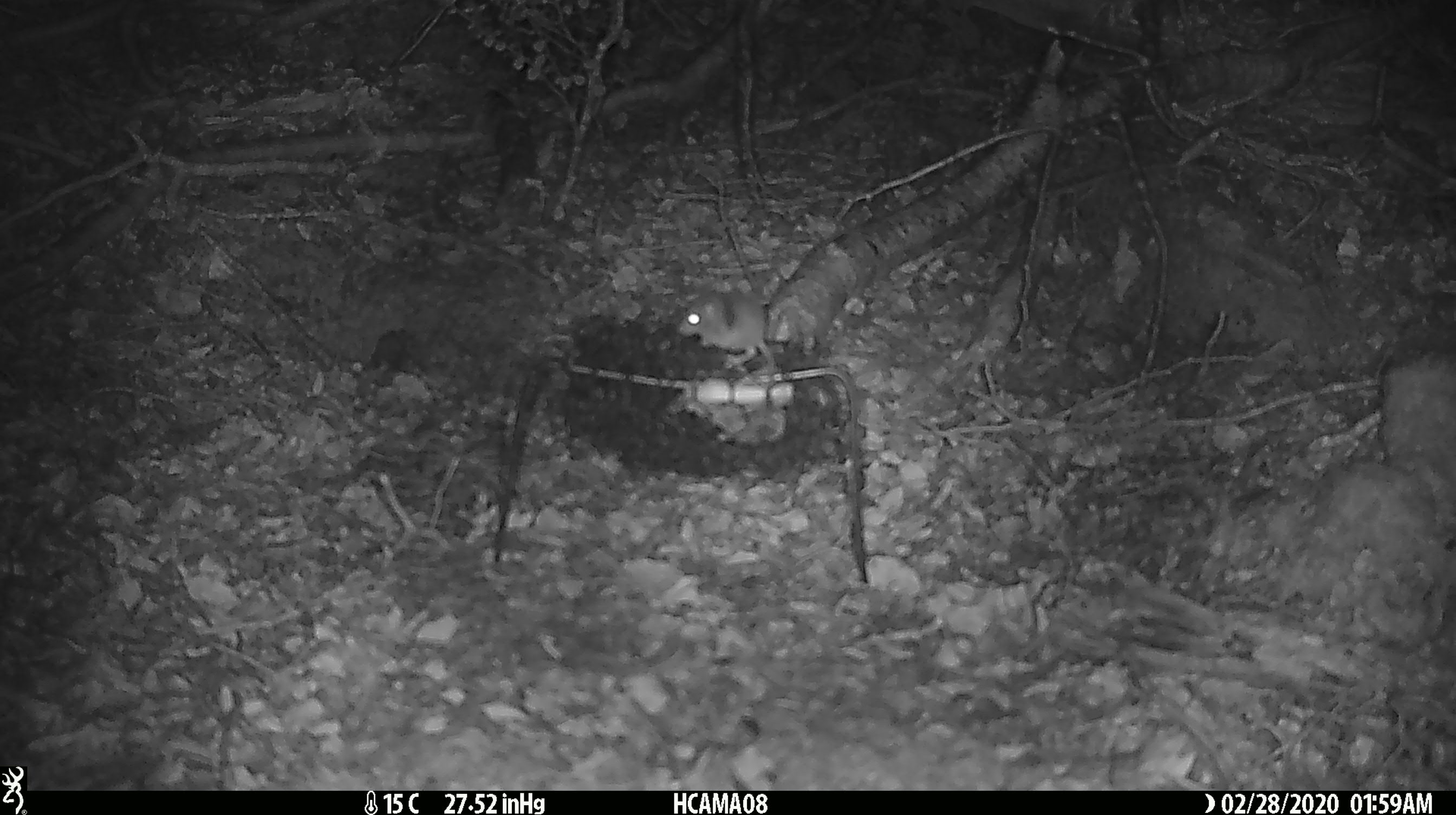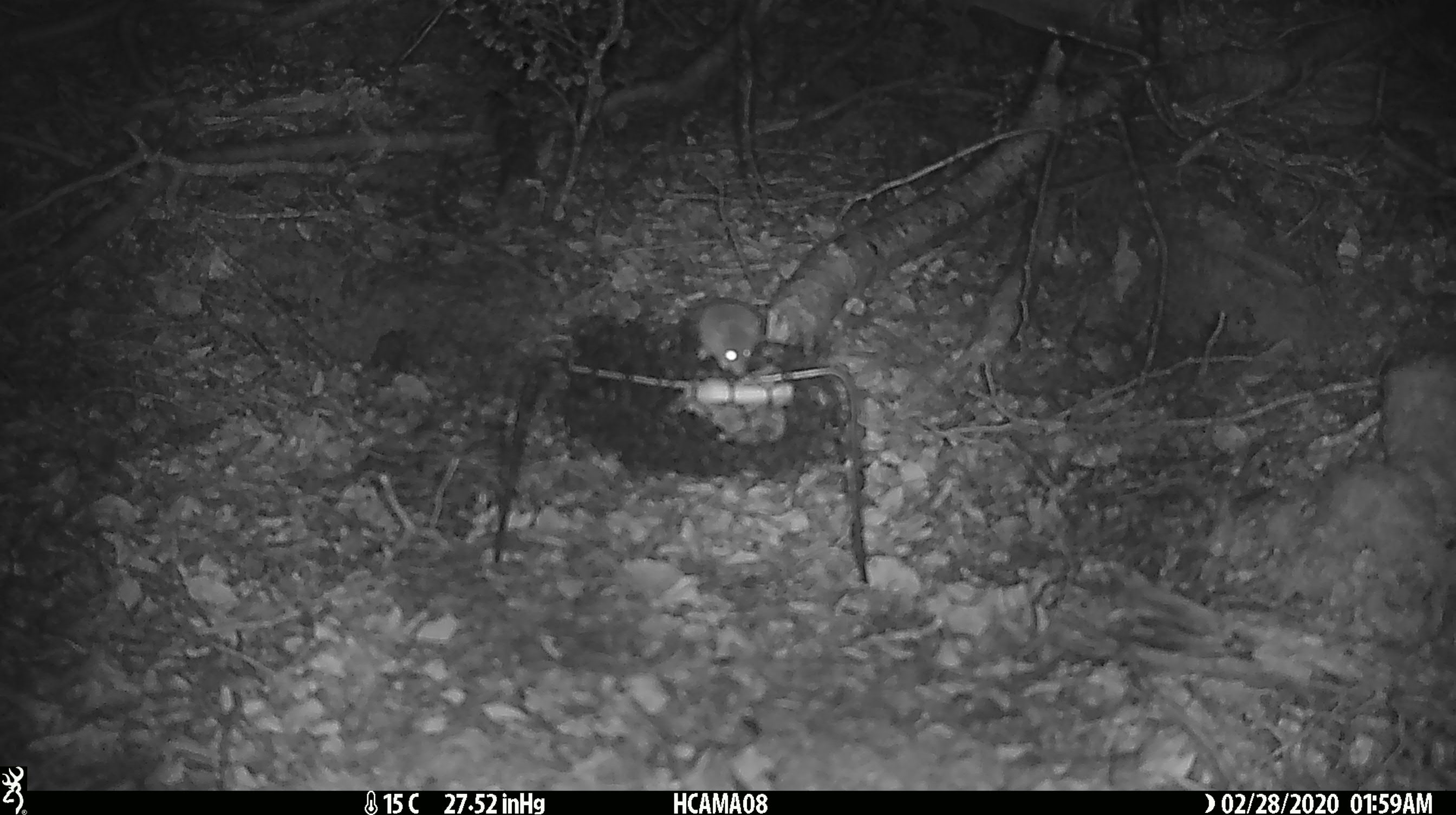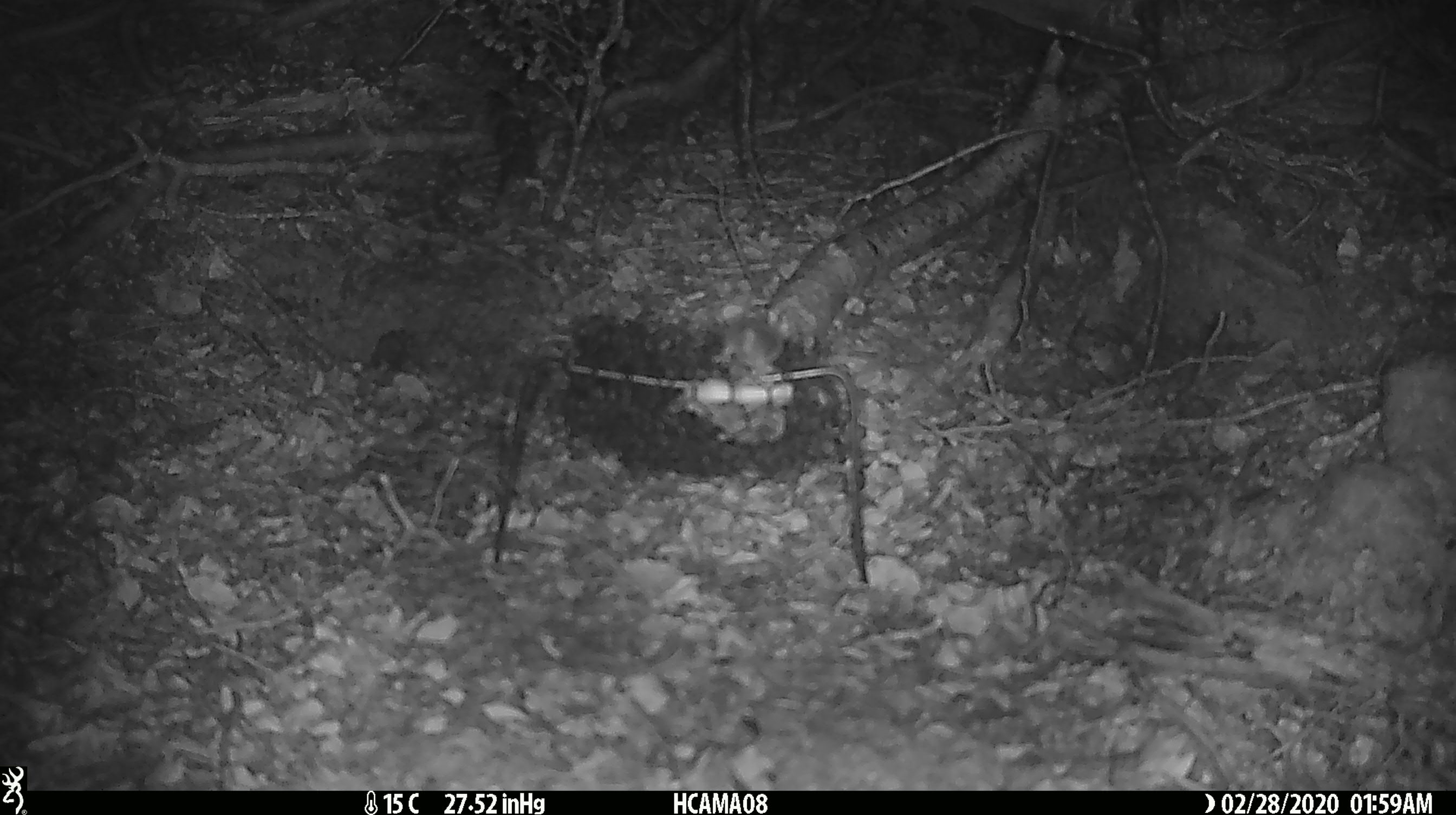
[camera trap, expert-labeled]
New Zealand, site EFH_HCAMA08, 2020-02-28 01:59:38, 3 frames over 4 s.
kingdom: Animalia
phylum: Chordata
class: Mammalia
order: Rodentia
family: Muridae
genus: Mus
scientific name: Mus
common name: mouse